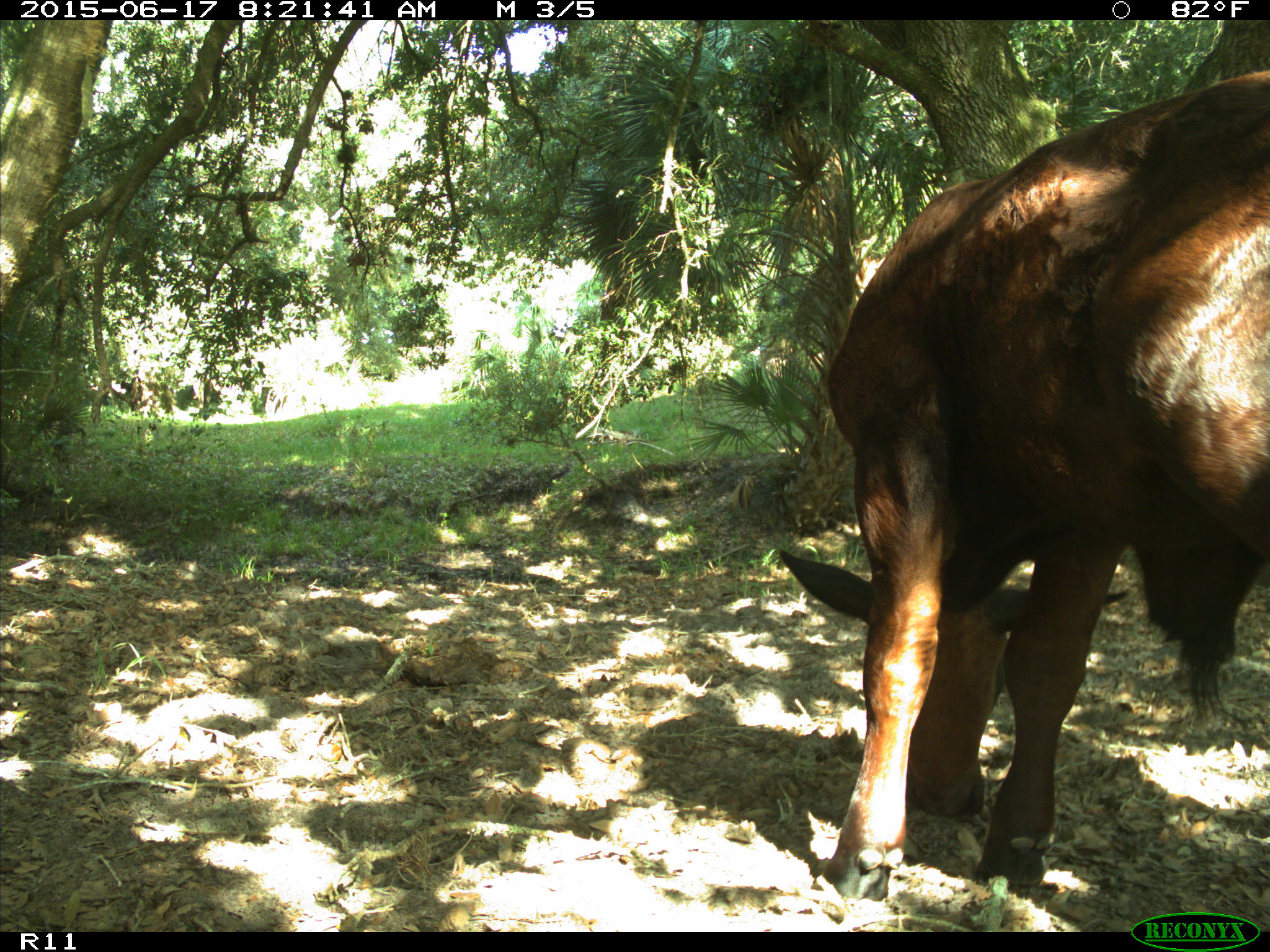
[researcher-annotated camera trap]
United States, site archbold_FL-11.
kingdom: Animalia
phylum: Chordata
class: Mammalia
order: Artiodactyla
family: Bovidae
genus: Bos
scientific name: Bos taurus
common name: domestic cow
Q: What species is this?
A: Bos taurus (domestic cow).